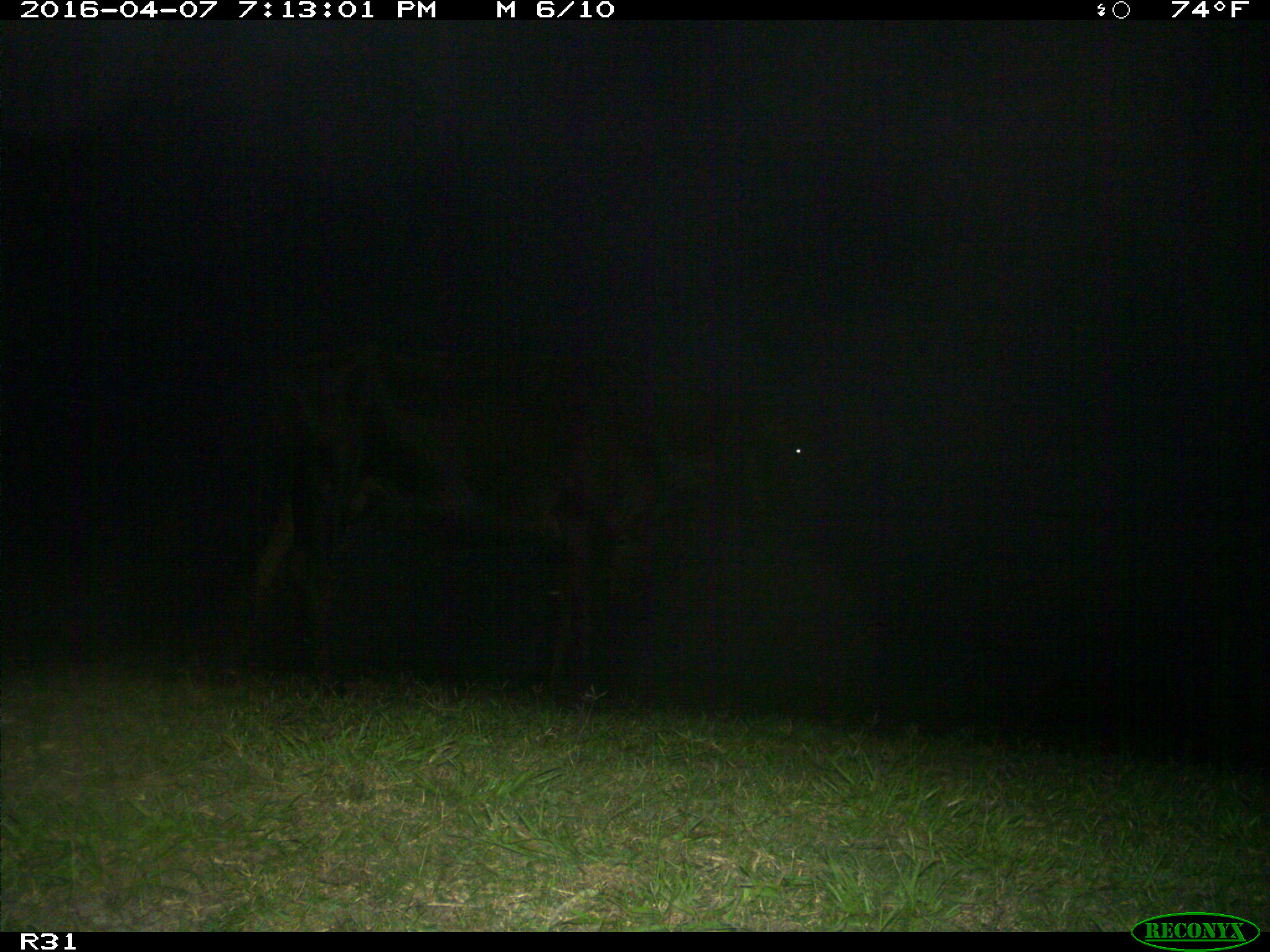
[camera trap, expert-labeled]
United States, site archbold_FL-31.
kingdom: Animalia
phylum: Chordata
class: Mammalia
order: Artiodactyla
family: Bovidae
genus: Bos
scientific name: Bos taurus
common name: domestic cow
Bos taurus (domestic cow).